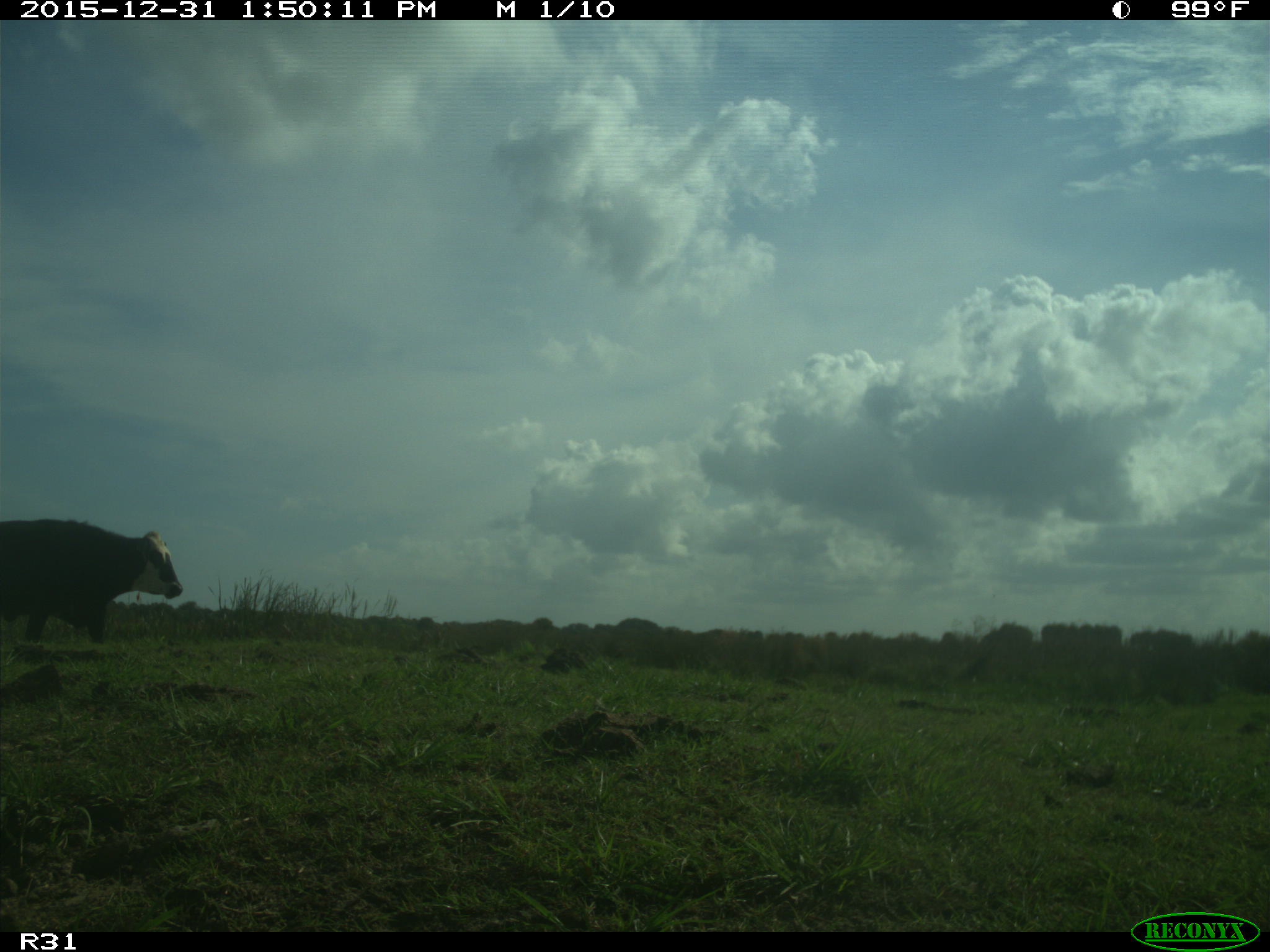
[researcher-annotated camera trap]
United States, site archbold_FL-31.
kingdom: Animalia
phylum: Chordata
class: Mammalia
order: Artiodactyla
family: Bovidae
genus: Bos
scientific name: Bos taurus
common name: domestic cow